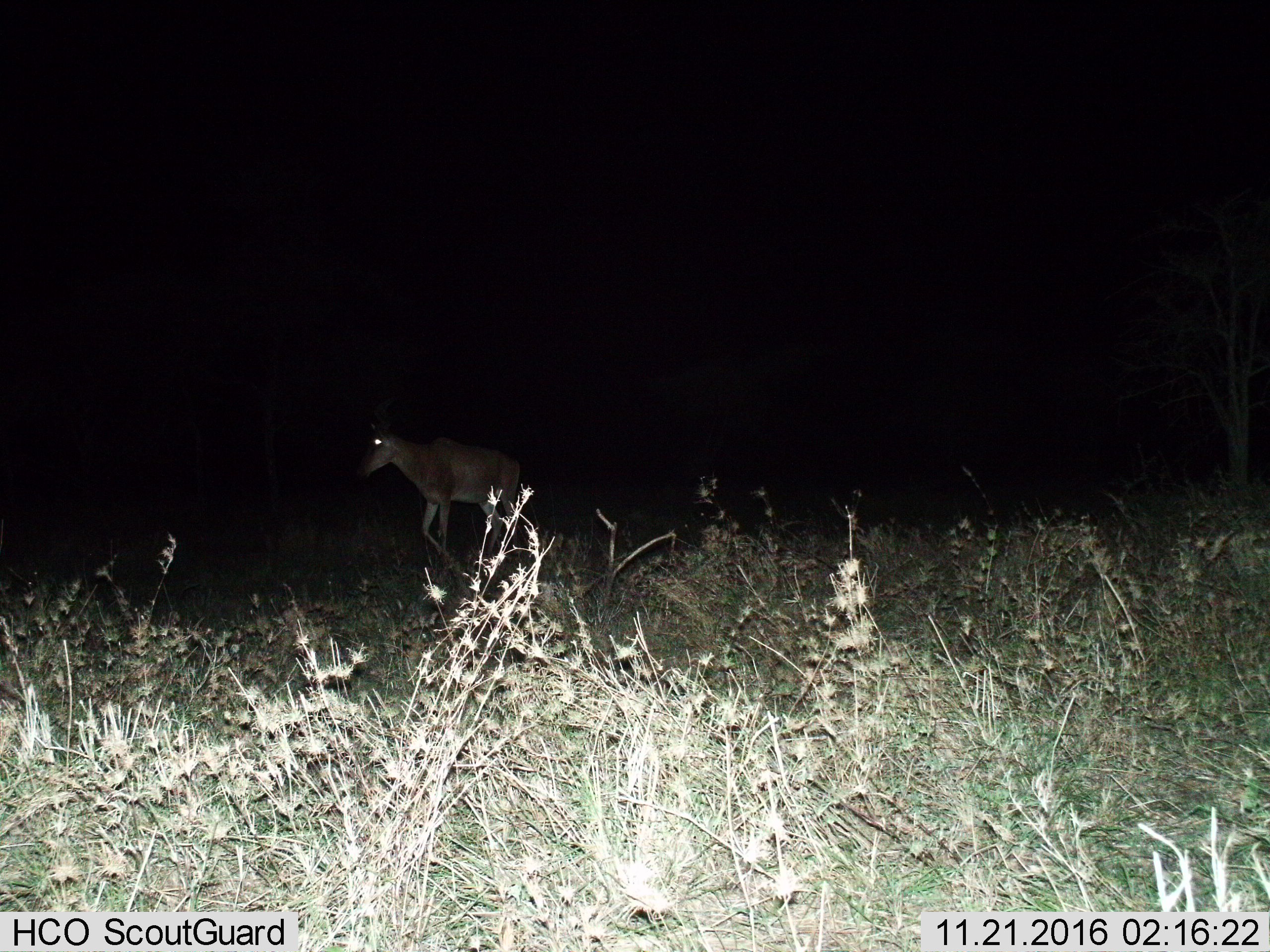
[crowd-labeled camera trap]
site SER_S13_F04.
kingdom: Animalia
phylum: Chordata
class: Mammalia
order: Artiodactyla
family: Bovidae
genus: Alcelaphus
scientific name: Alcelaphus buselaphus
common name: hartebeest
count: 1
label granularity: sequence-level